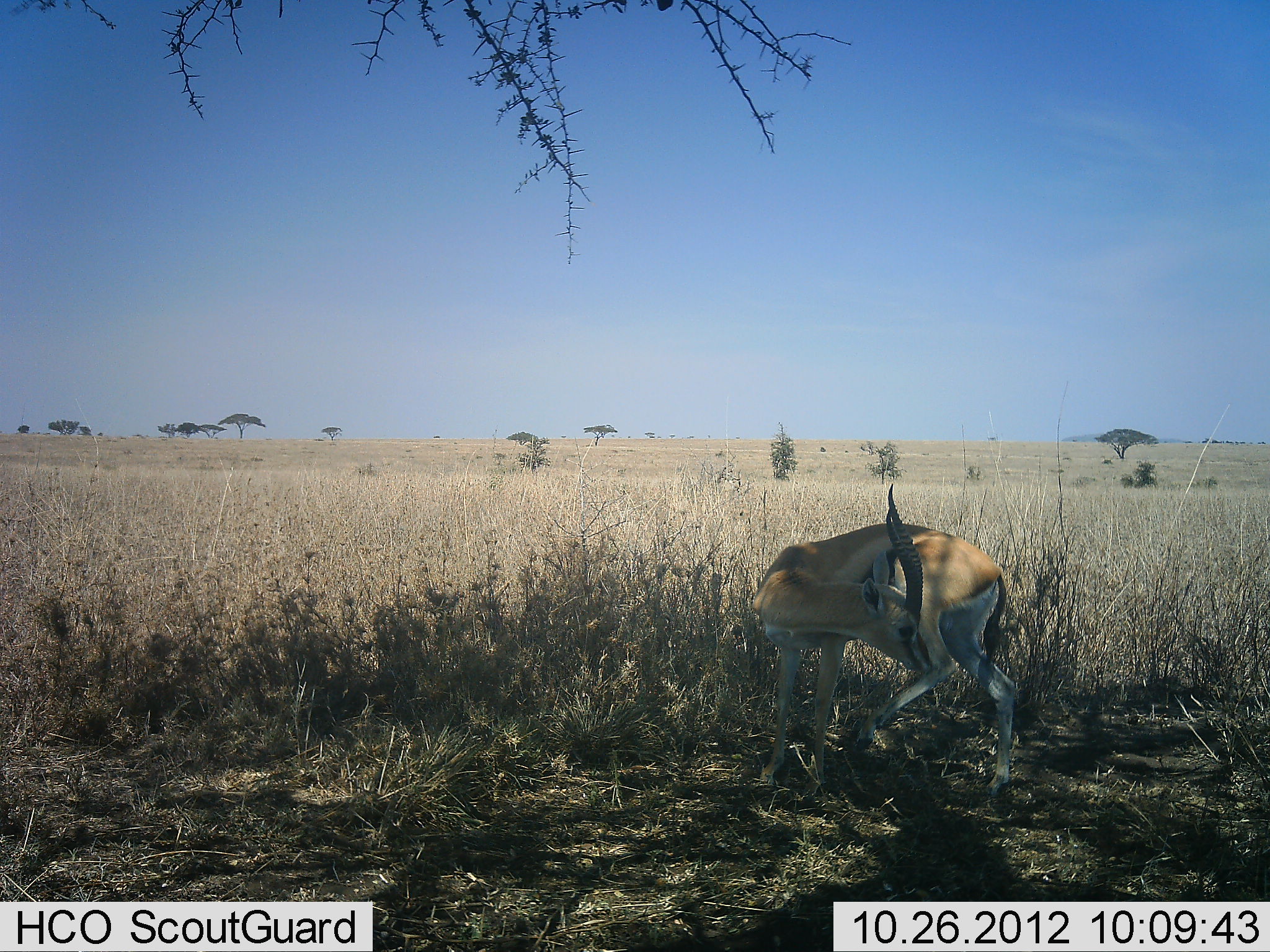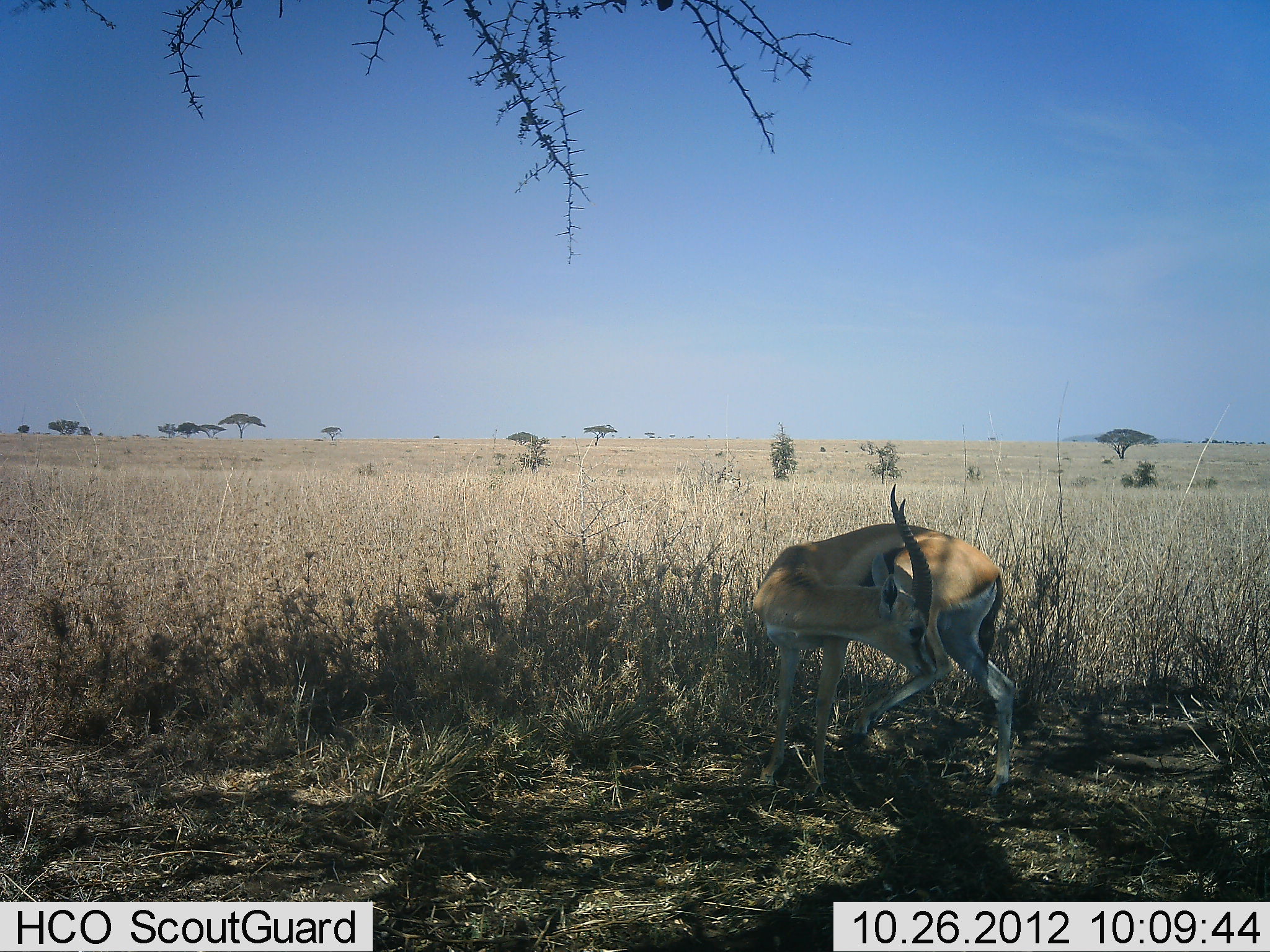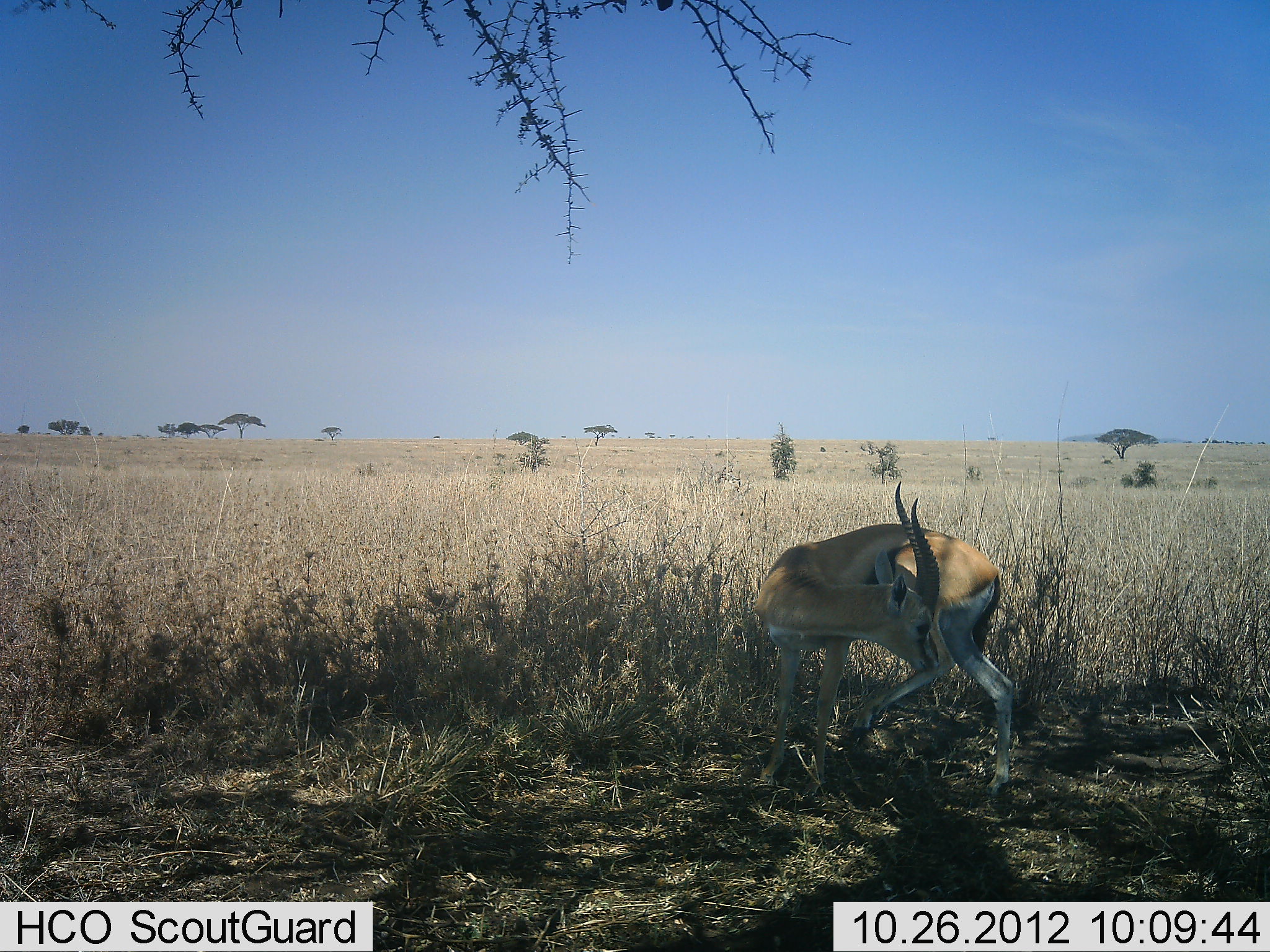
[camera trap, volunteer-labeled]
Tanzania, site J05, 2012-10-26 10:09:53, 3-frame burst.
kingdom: Animalia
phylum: Chordata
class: Mammalia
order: Artiodactyla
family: Bovidae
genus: Eudorcas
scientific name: Eudorcas thomsonii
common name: thomson's gazelle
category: gazellethomsons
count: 1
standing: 90%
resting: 10%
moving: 0%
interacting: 10%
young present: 0%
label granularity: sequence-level